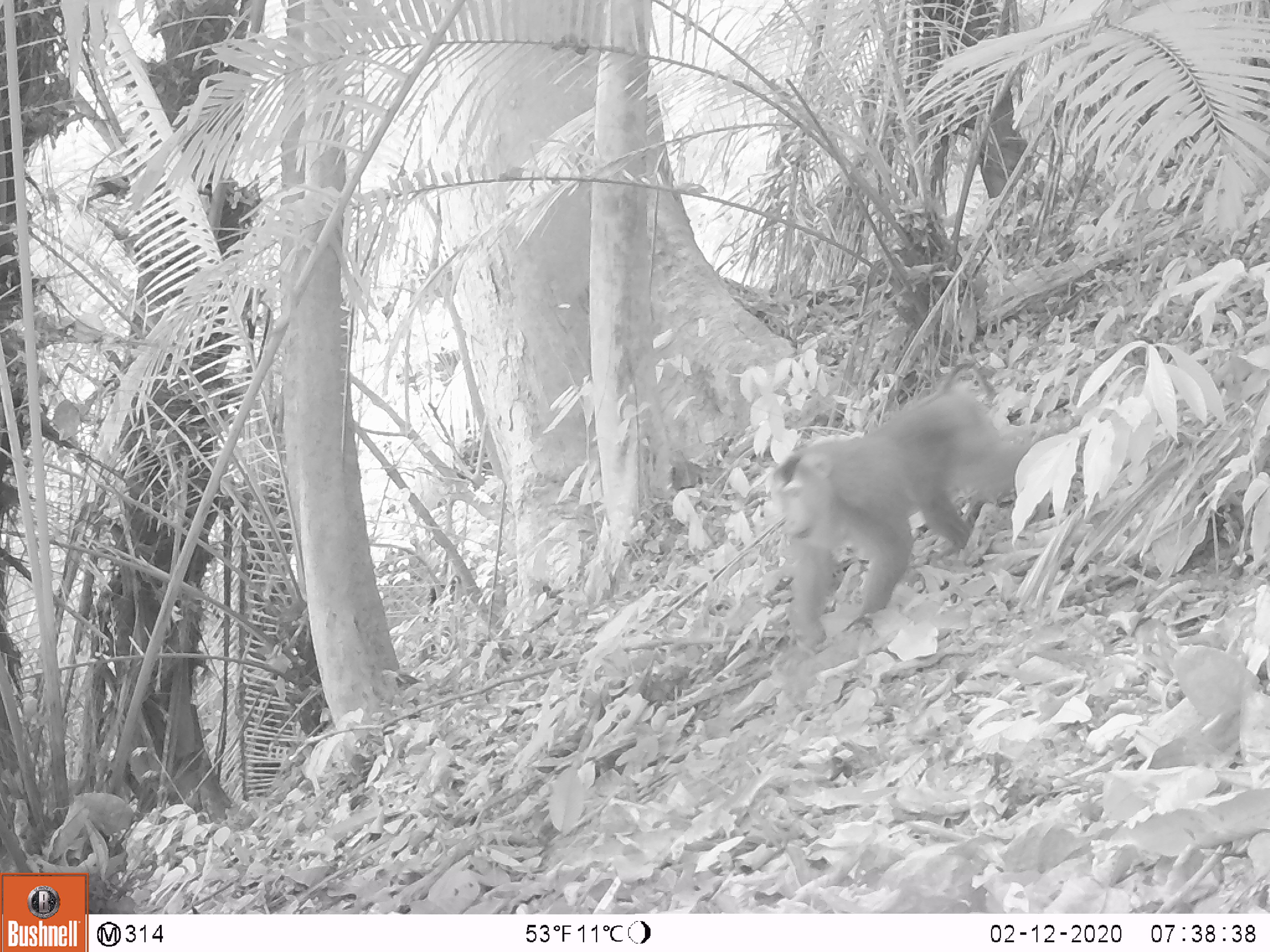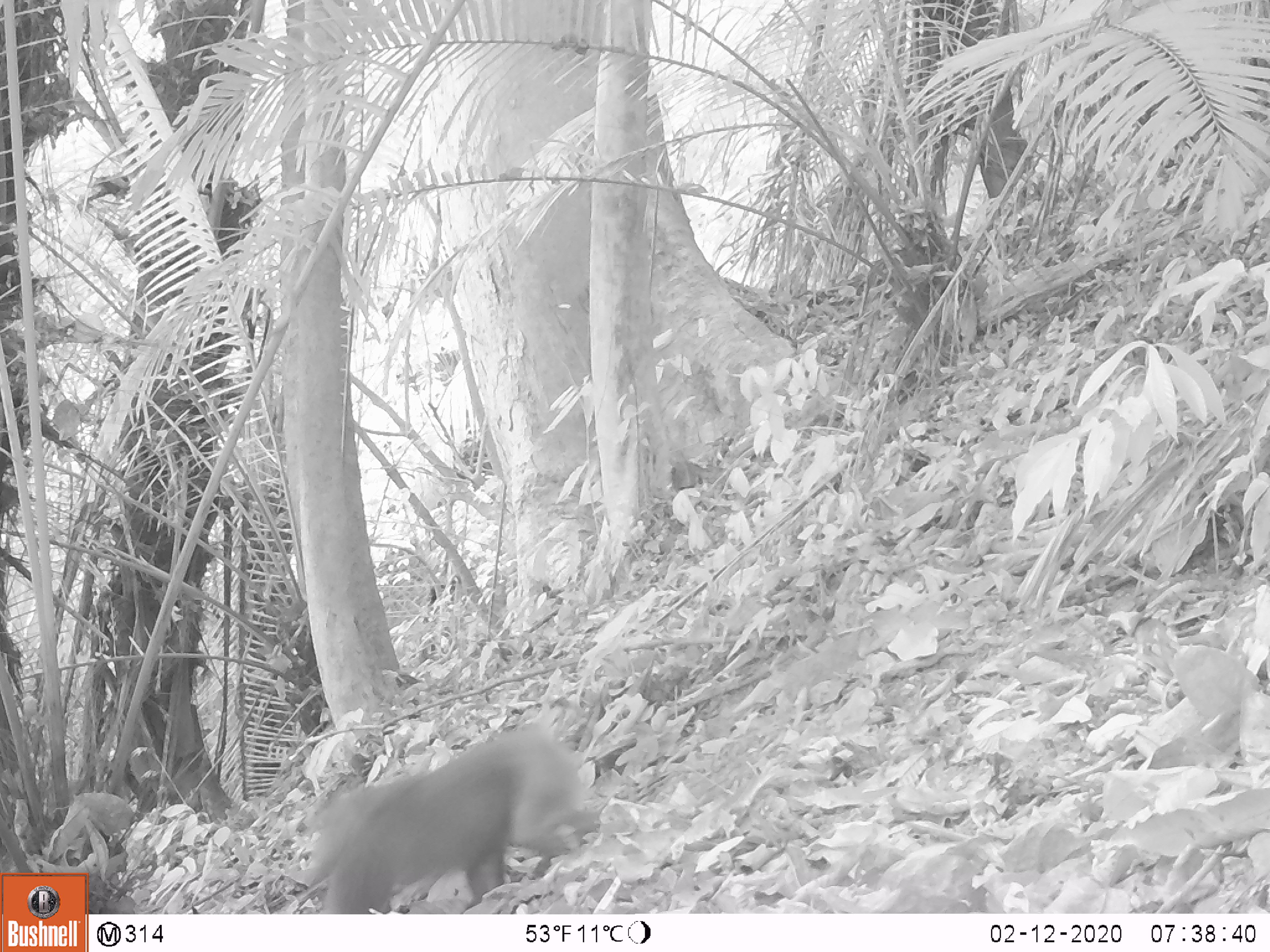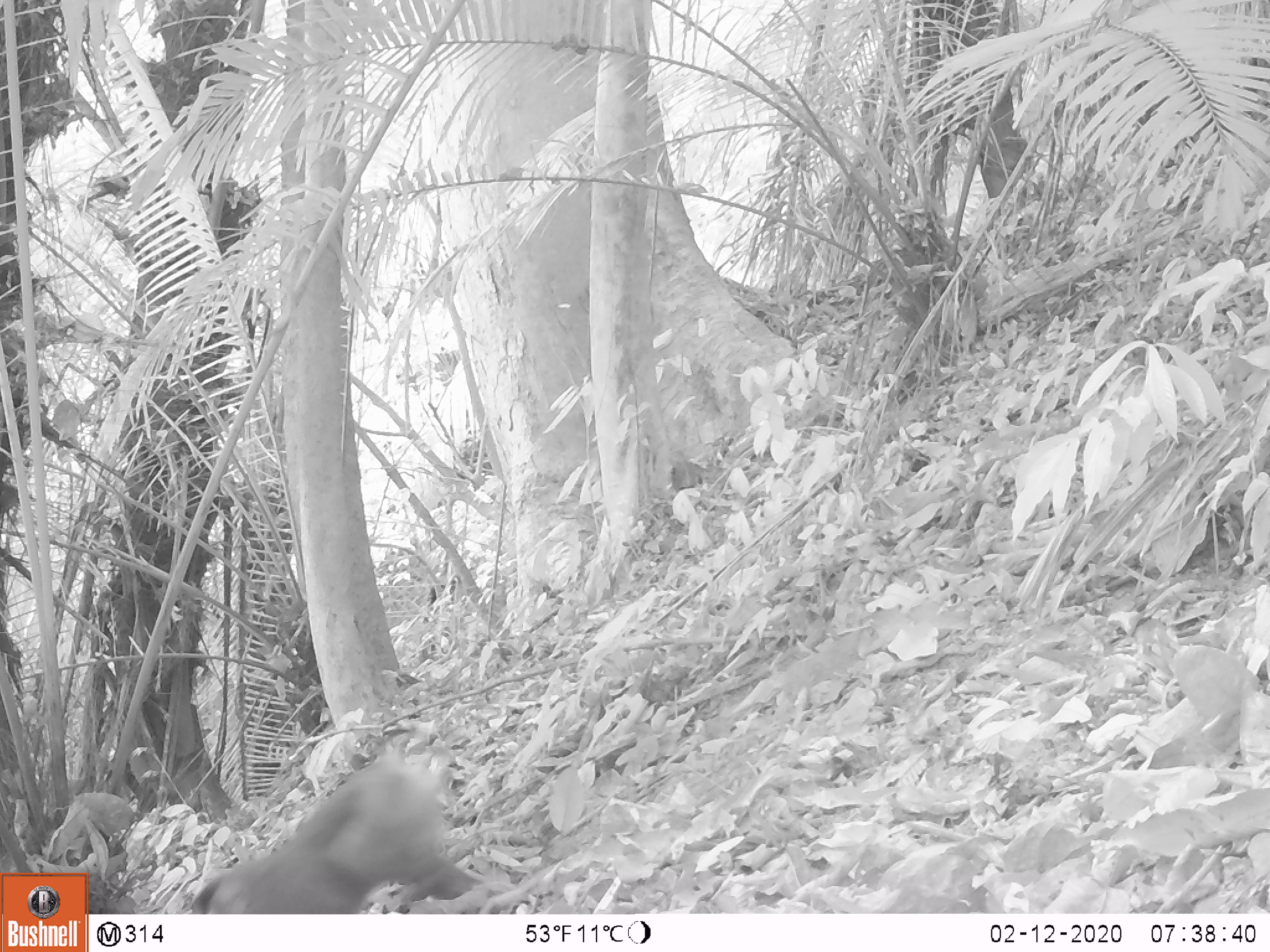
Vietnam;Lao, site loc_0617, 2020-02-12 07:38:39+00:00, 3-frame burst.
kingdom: Animalia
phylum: Chordata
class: Mammalia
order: Primates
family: Cercopithecidae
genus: Macaca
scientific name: Macaca nemestrina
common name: pig-tailed macaque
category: pig tailed macaque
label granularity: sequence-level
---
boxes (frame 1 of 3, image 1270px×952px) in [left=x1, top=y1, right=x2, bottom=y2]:
pig tailed macaque: [left=767, top=358, right=1055, bottom=649]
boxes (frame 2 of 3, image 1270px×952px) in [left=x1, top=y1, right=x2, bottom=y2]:
pig tailed macaque: [left=295, top=721, right=599, bottom=912]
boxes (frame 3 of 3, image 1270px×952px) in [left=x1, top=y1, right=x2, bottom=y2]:
pig tailed macaque: [left=188, top=738, right=477, bottom=914]